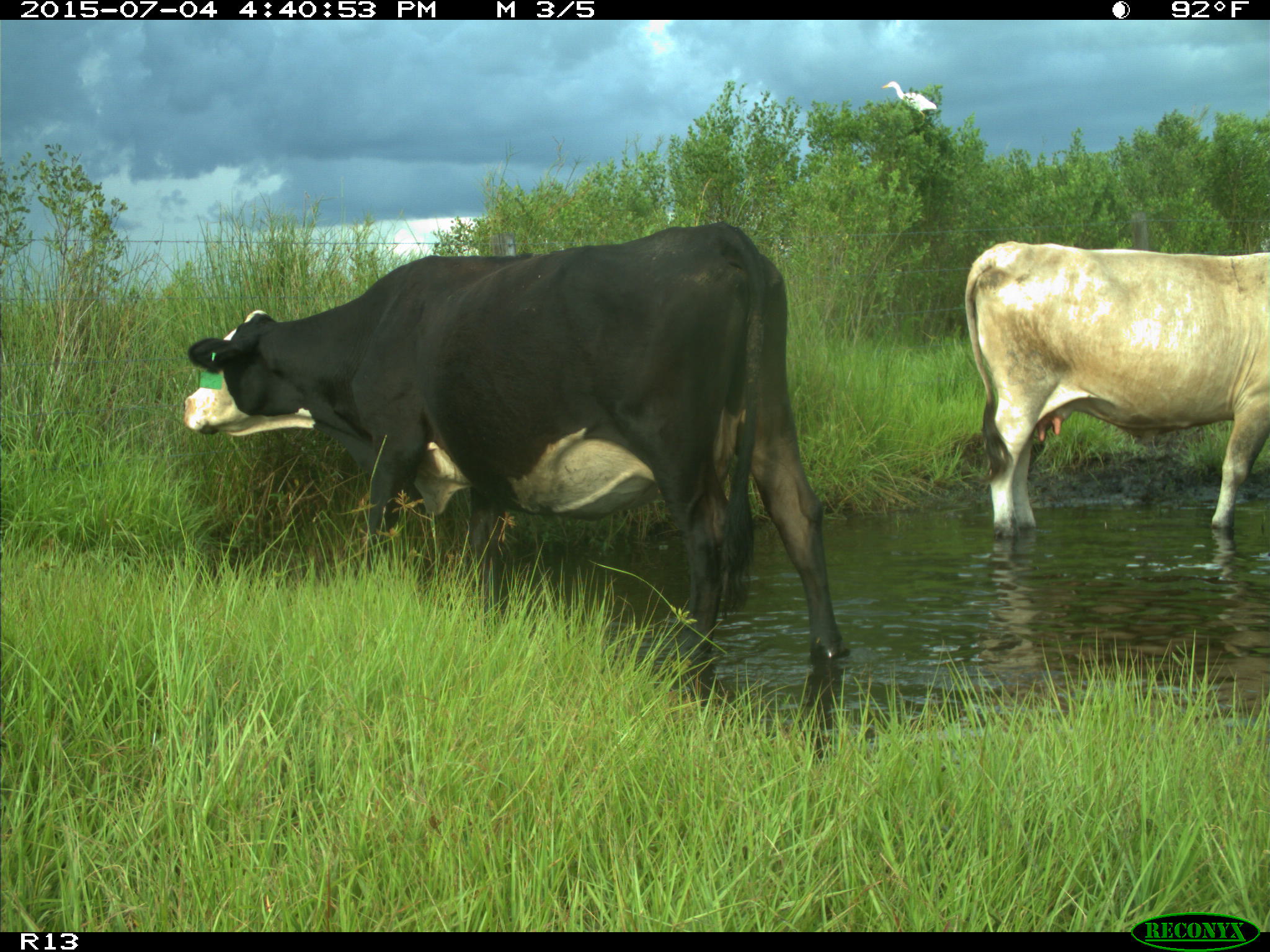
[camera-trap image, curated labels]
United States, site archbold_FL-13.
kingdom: Animalia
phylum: Chordata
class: Mammalia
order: Artiodactyla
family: Bovidae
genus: Bos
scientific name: Bos taurus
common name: domestic cow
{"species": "Bos taurus (domestic cow)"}